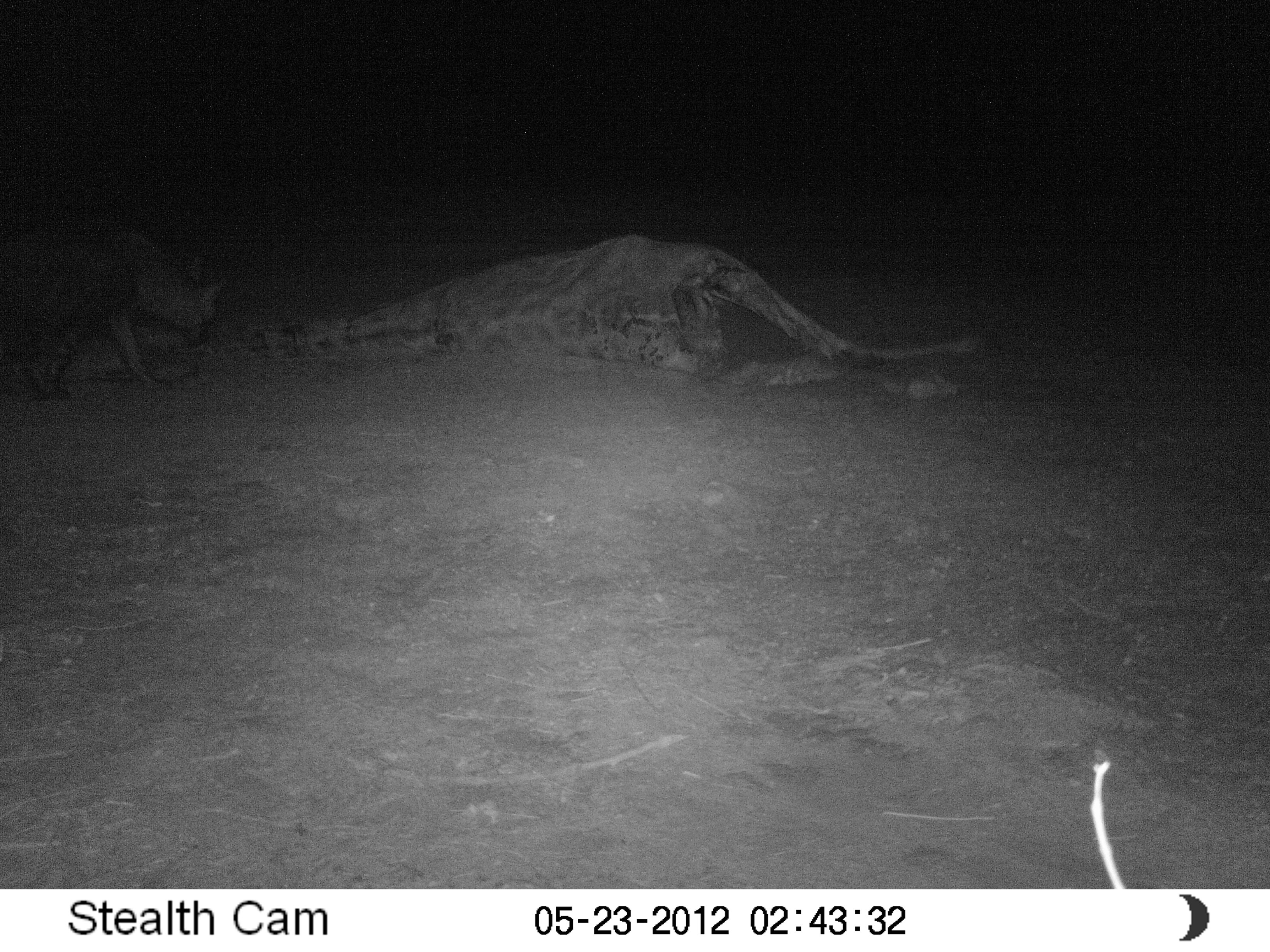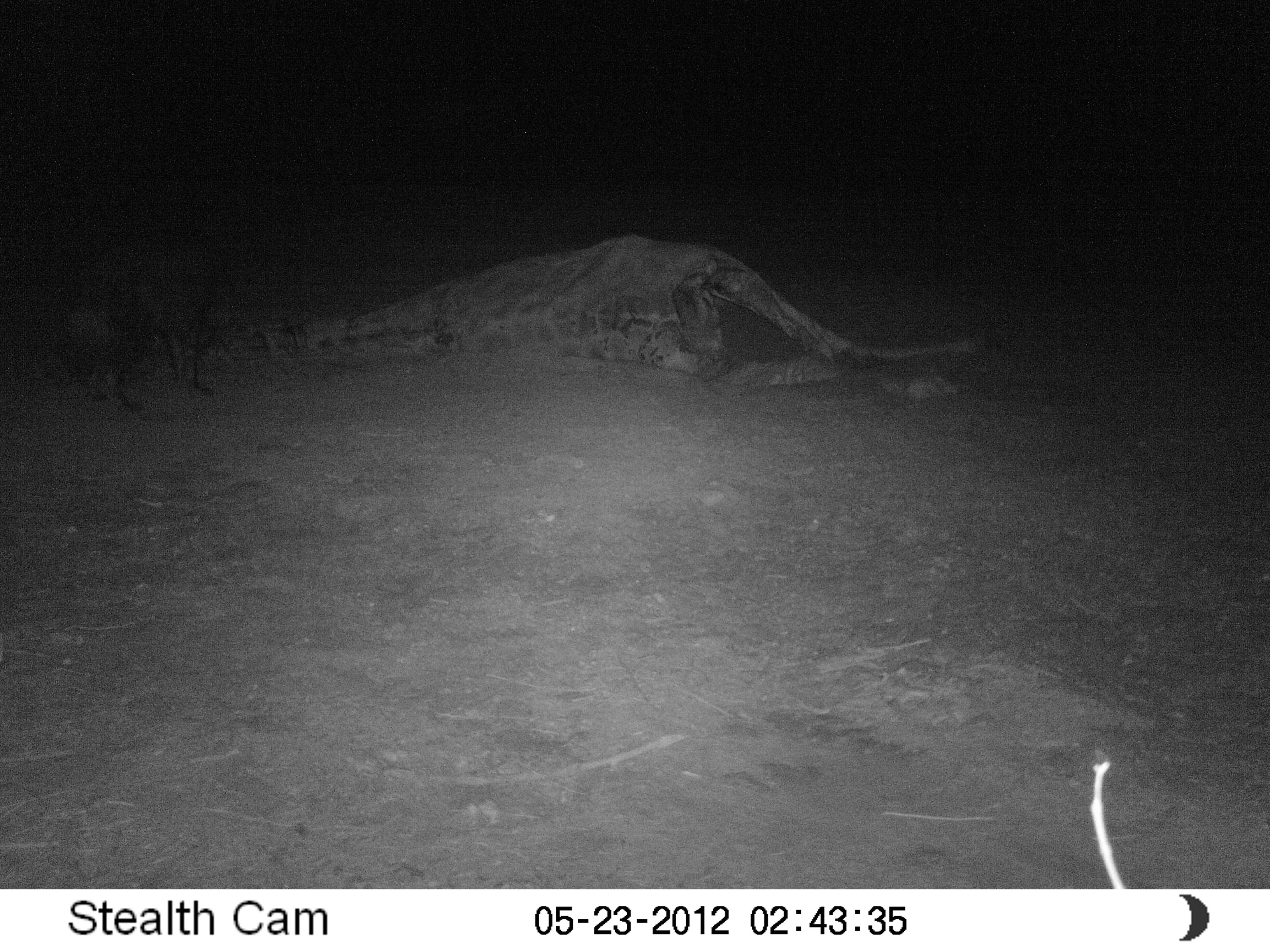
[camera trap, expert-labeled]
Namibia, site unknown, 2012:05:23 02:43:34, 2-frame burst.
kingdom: Animalia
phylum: Chordata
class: Mammalia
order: Carnivora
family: Hyaenidae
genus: Parahyaena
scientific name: Parahyaena brunnea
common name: brown hyena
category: hyaena brunnea